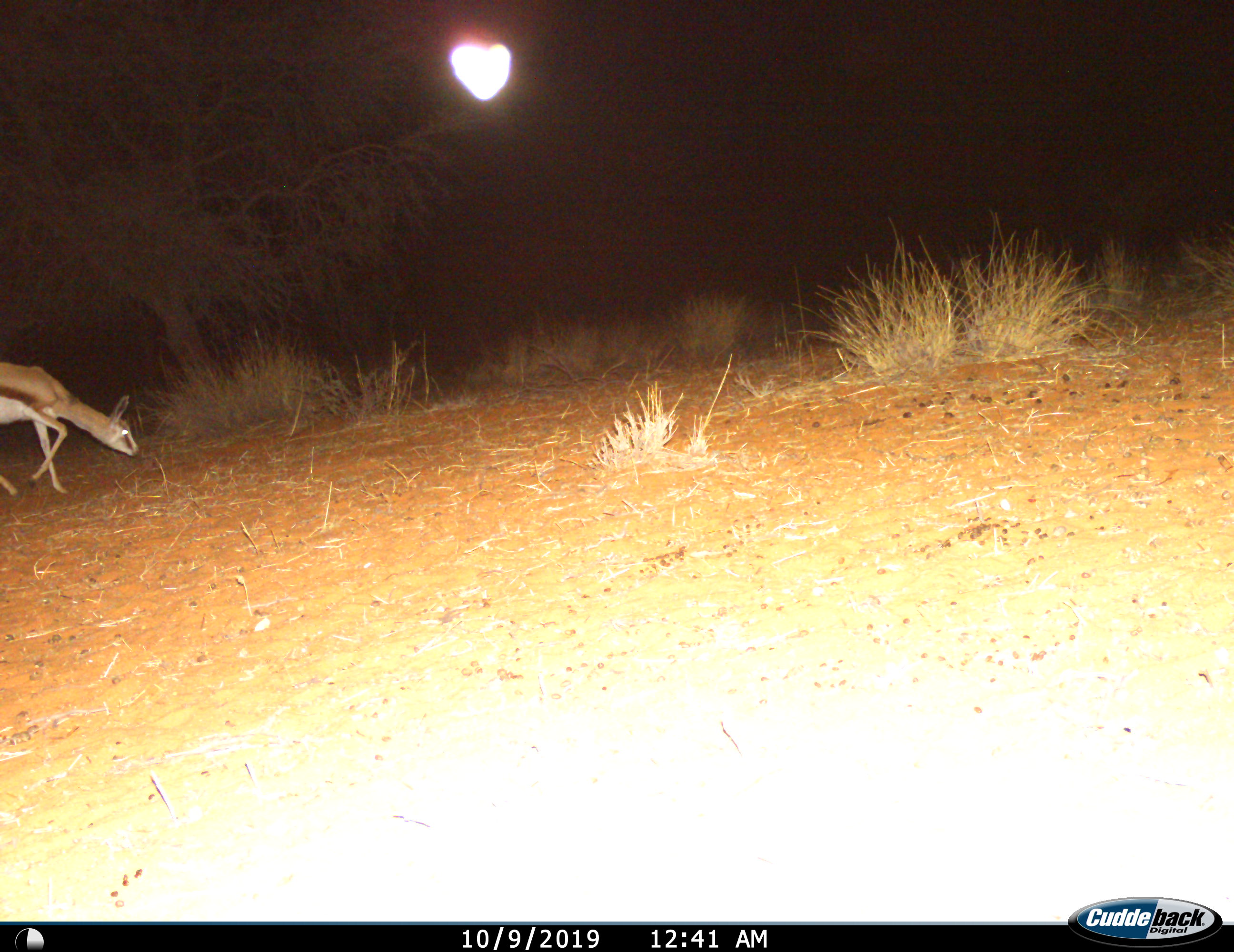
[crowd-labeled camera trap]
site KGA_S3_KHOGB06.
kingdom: Animalia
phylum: Chordata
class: Mammalia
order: Artiodactyla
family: Bovidae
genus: Antidorcas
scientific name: Antidorcas marsupialis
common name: springbok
Springbok (Antidorcas marsupialis), count 1. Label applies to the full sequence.